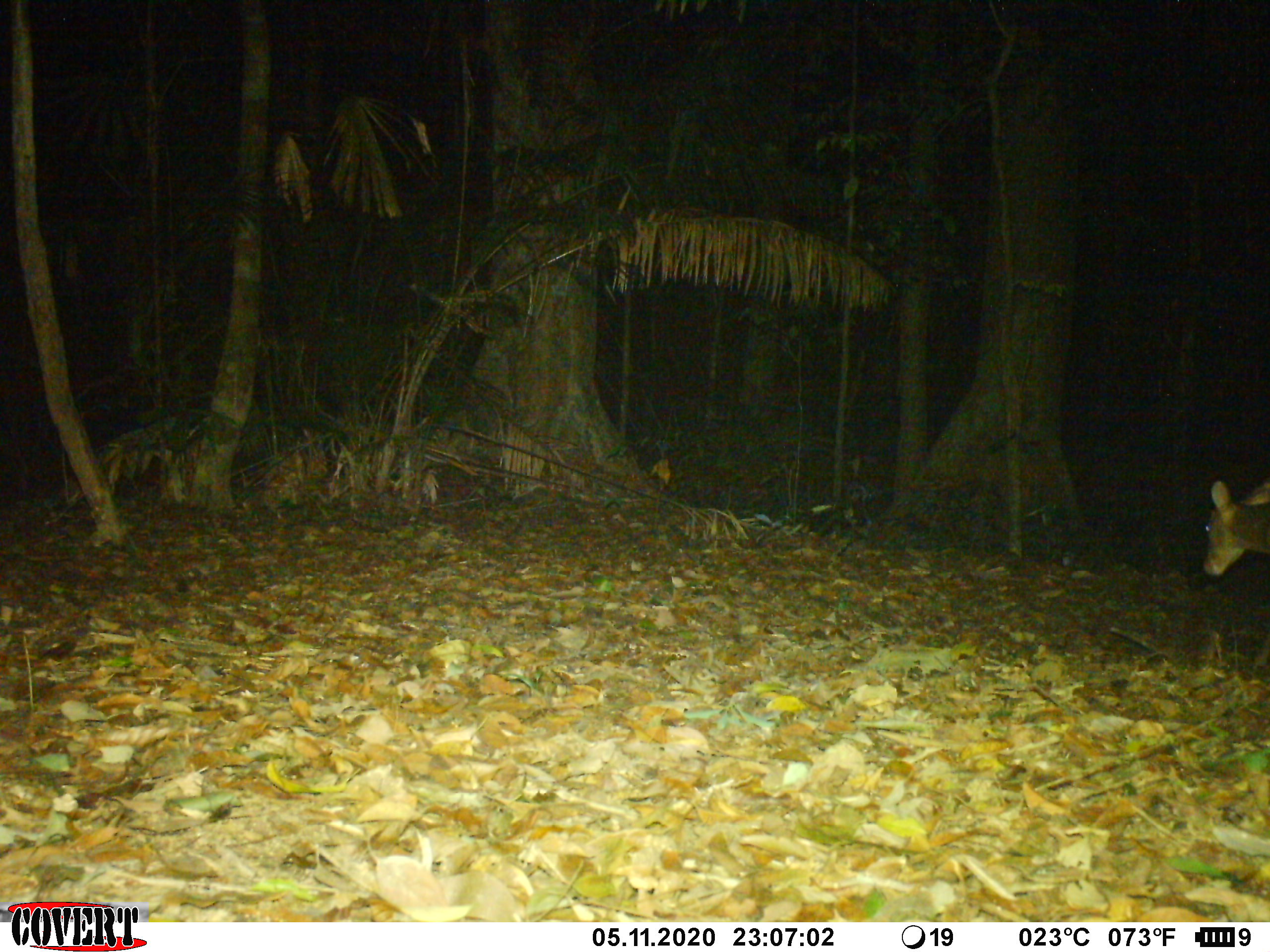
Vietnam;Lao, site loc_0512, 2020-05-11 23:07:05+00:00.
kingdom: Animalia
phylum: Chordata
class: Mammalia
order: Artiodactyla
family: Cervidae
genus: Muntiacus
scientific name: Muntiacus vuquangensis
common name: large-antlered muntjac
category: large antlered muntjac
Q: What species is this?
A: Large antlered muntjac (large-antlered muntjac) (Muntiacus vuquangensis).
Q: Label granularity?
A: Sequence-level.